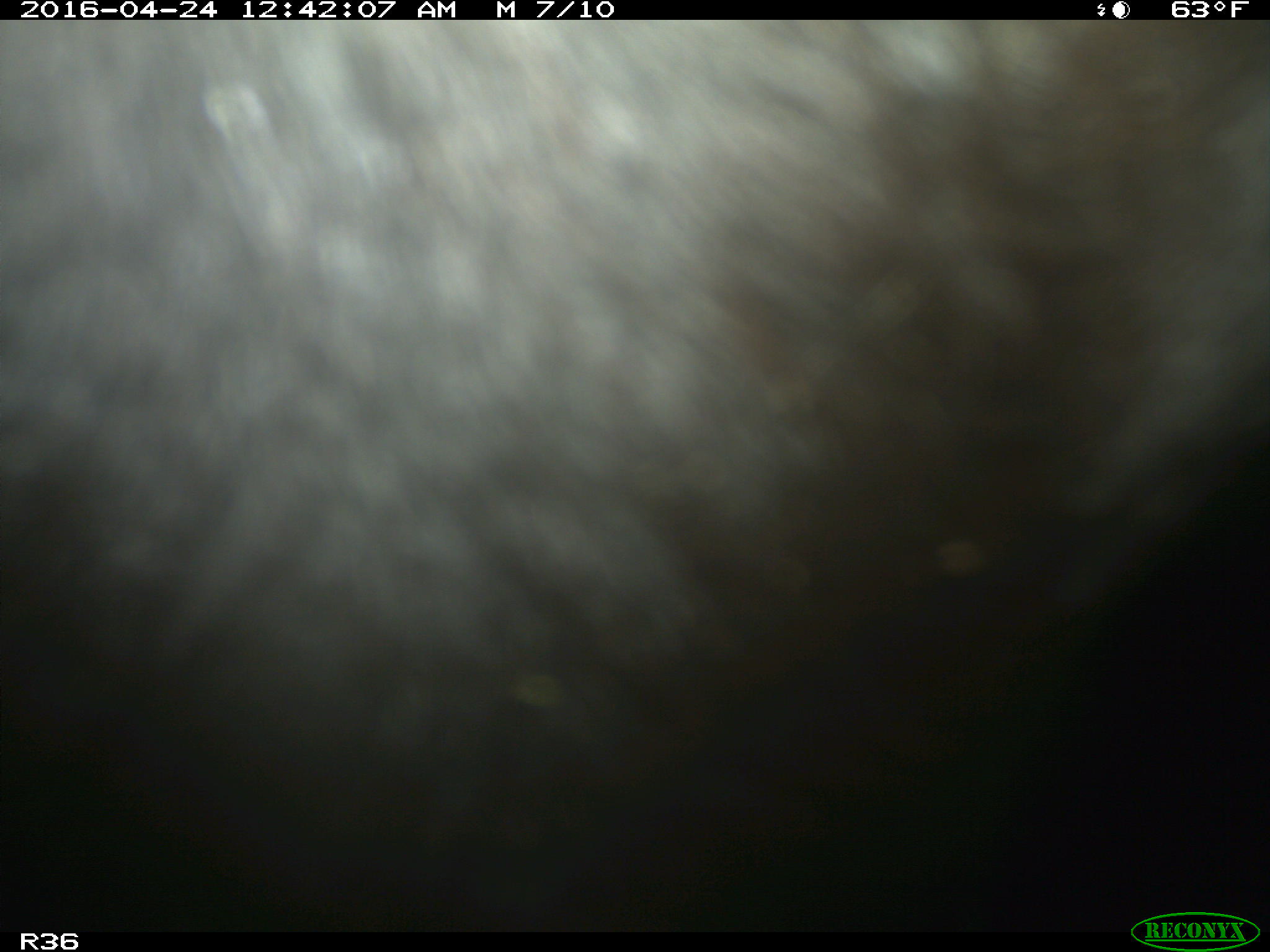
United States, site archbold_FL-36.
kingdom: Animalia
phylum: Chordata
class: Mammalia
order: Artiodactyla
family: Bovidae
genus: Bos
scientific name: Bos taurus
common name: domestic cow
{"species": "Bos taurus (domestic cow)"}